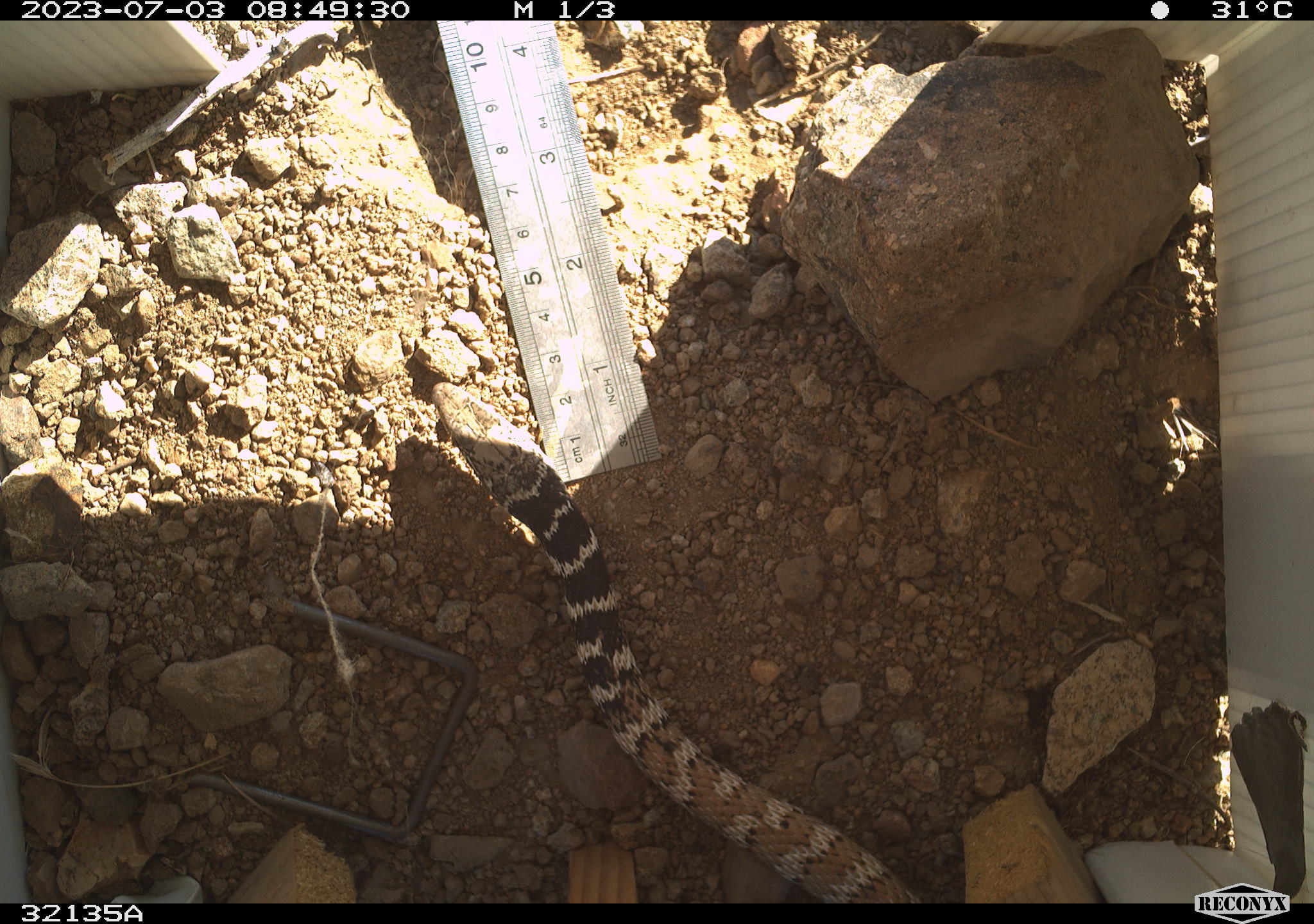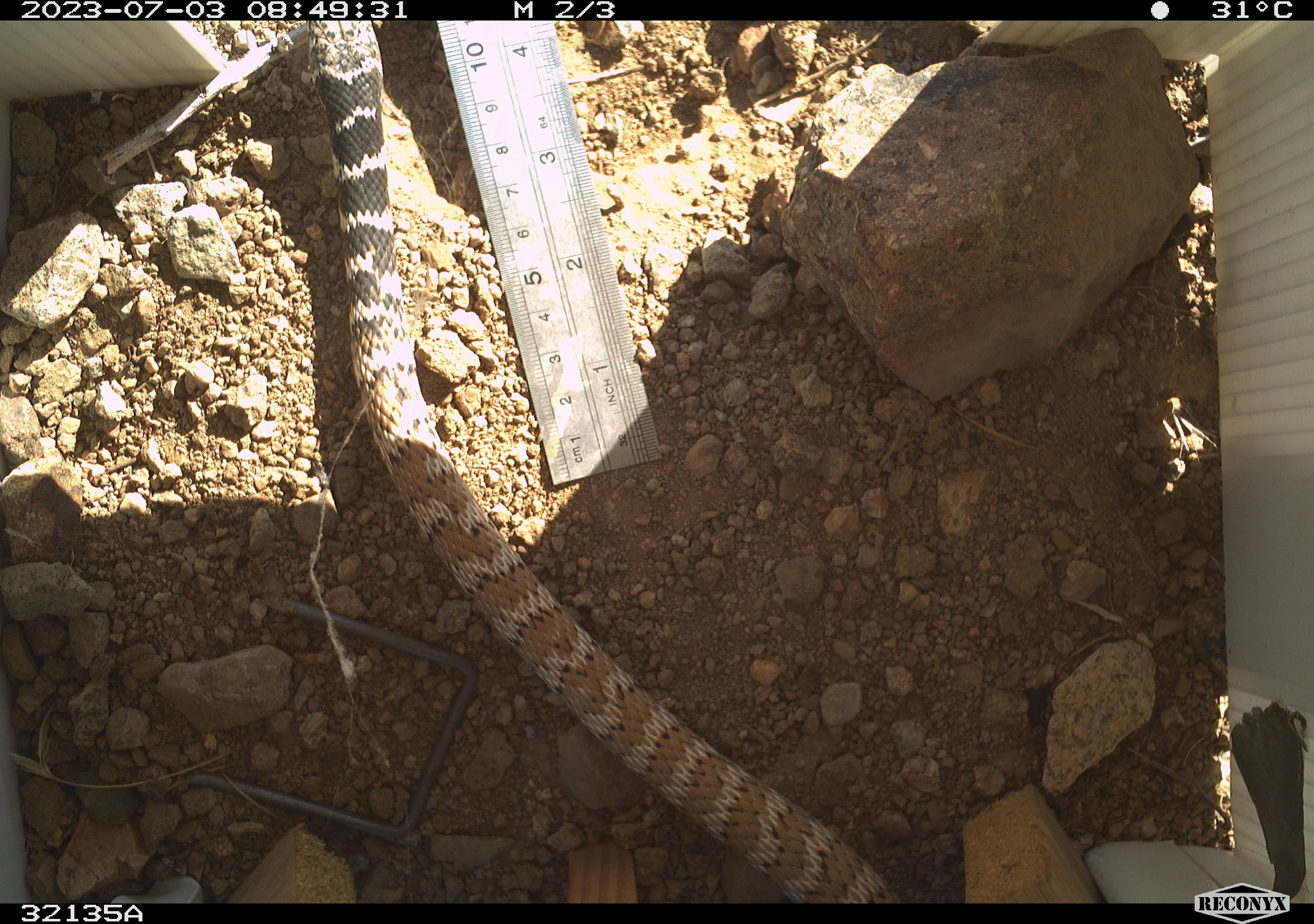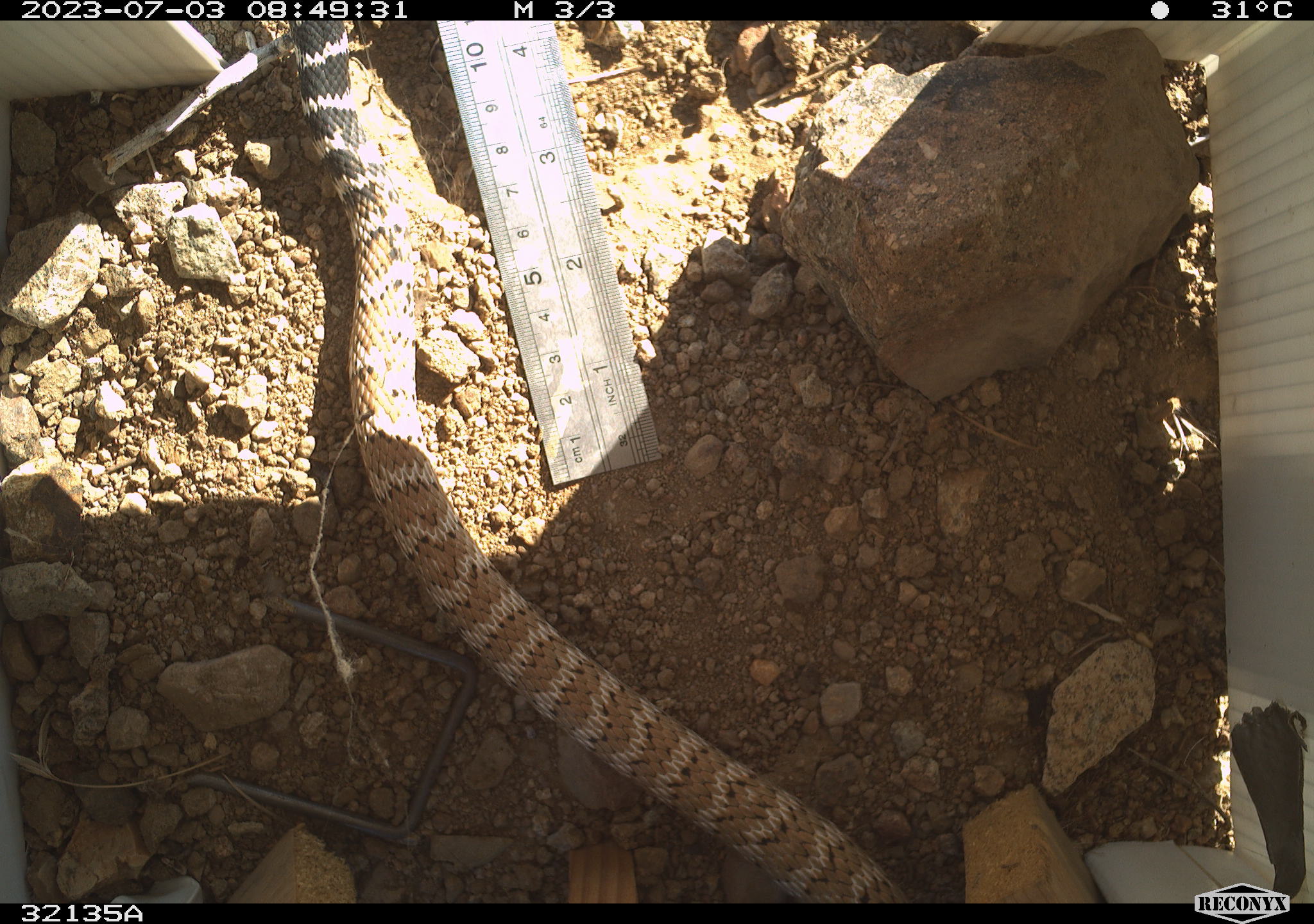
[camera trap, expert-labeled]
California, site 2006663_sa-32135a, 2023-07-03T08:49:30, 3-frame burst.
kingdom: Animalia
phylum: Chordata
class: Reptilia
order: Squamata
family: Colubridae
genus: Masticophis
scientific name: Masticophis flagellum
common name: coachwhip